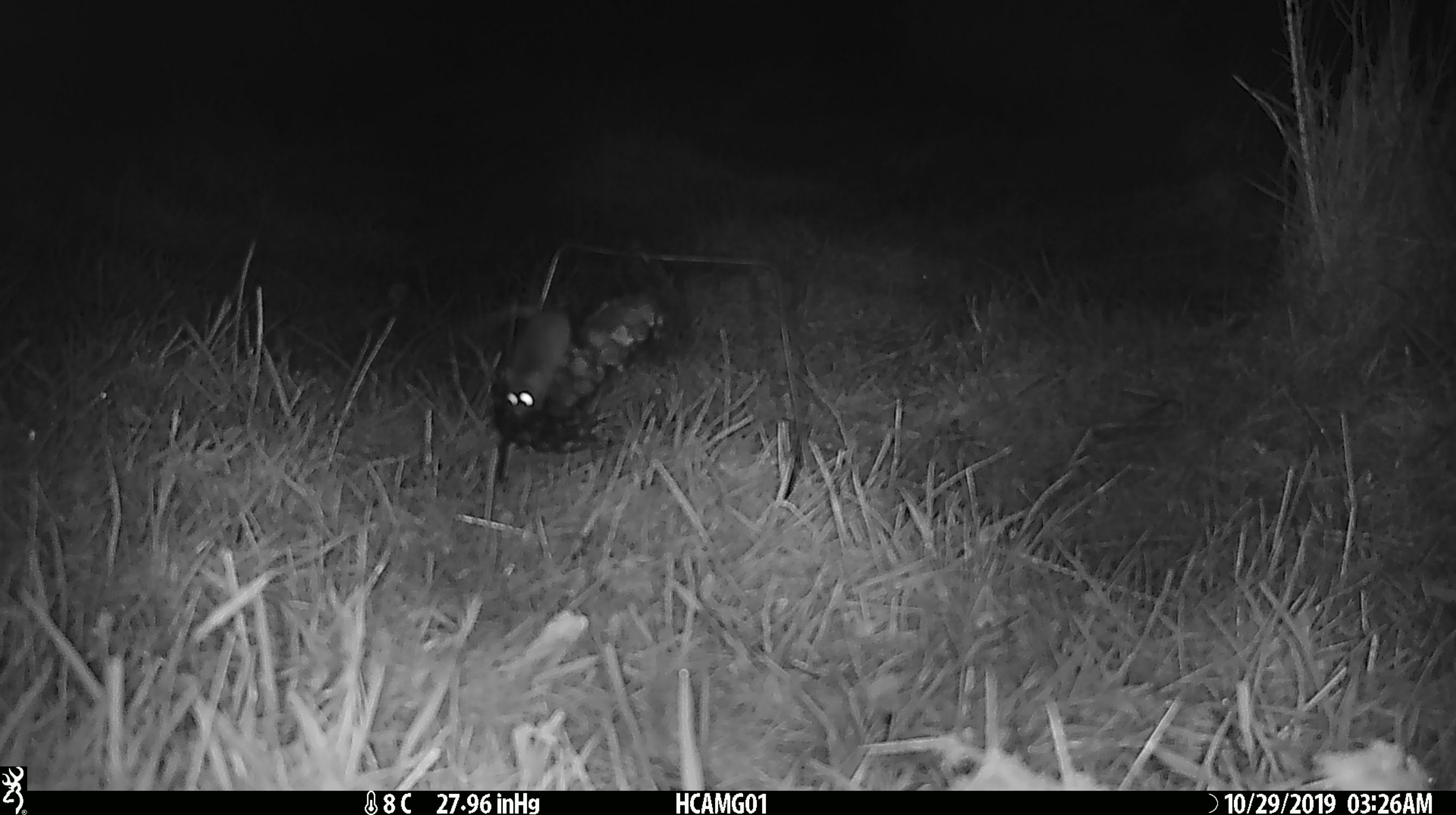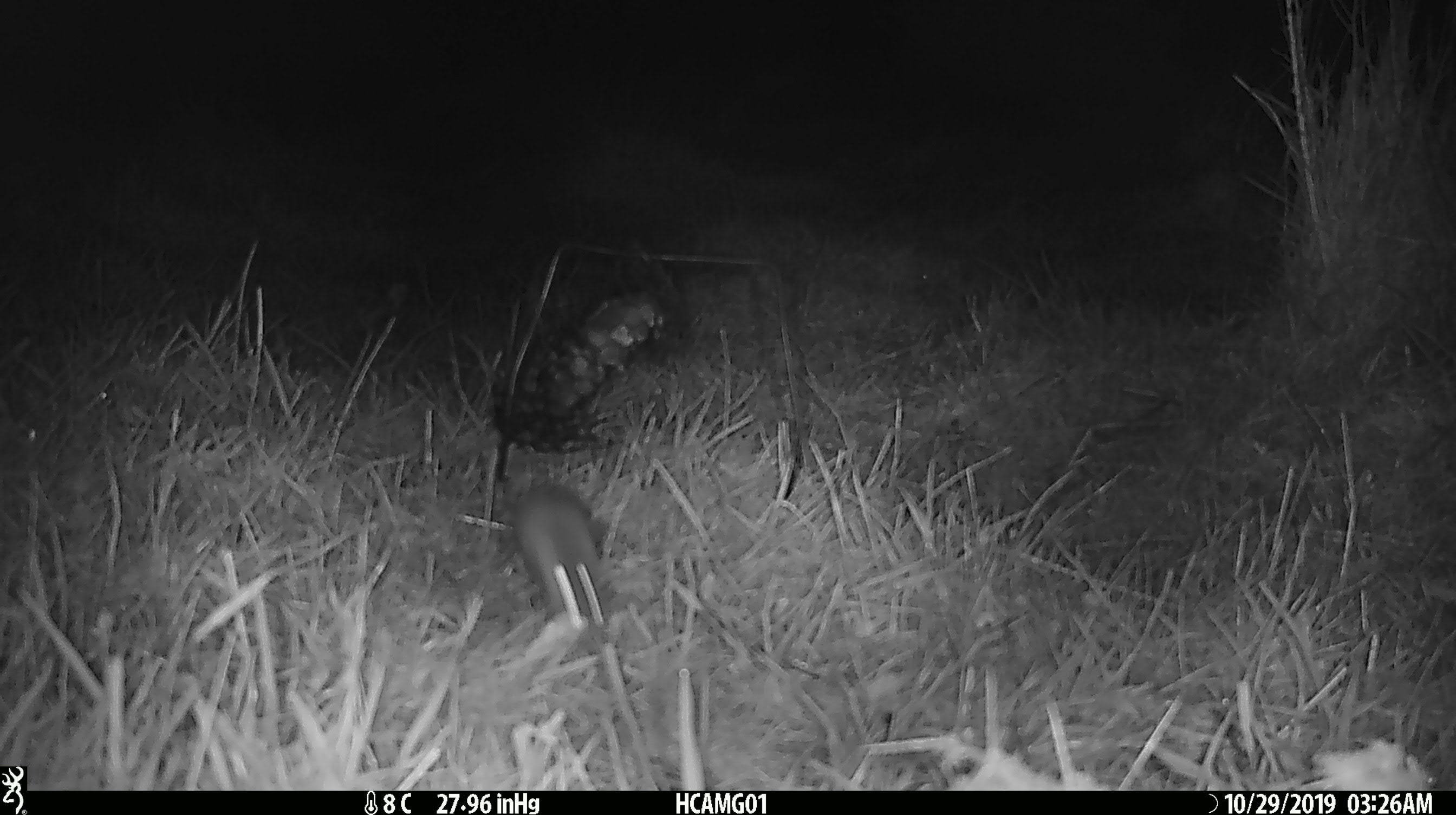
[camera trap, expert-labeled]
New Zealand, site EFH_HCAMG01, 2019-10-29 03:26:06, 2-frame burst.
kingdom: Animalia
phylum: Chordata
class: Mammalia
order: Rodentia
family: Muridae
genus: Mus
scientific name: Mus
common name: mouse